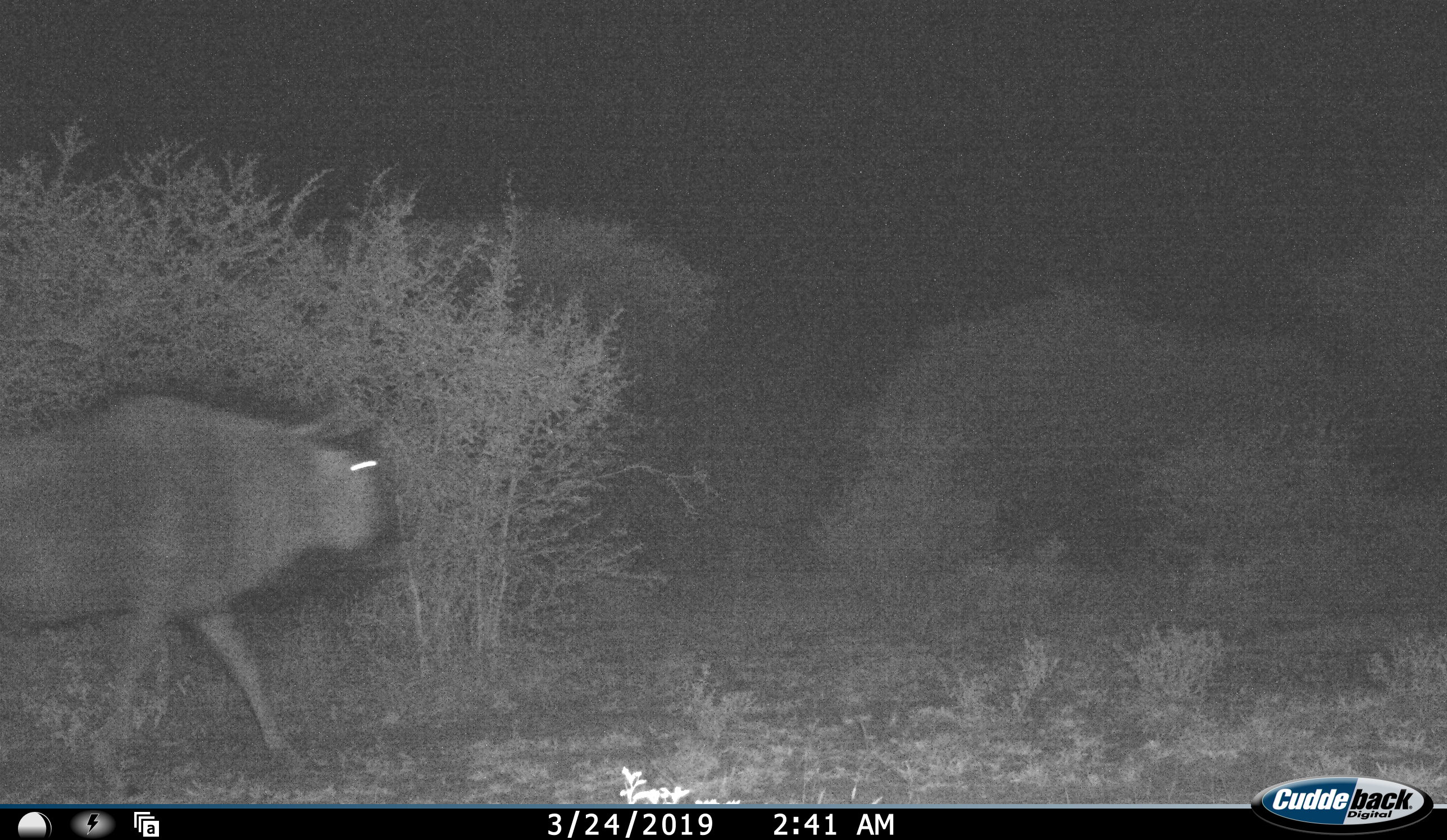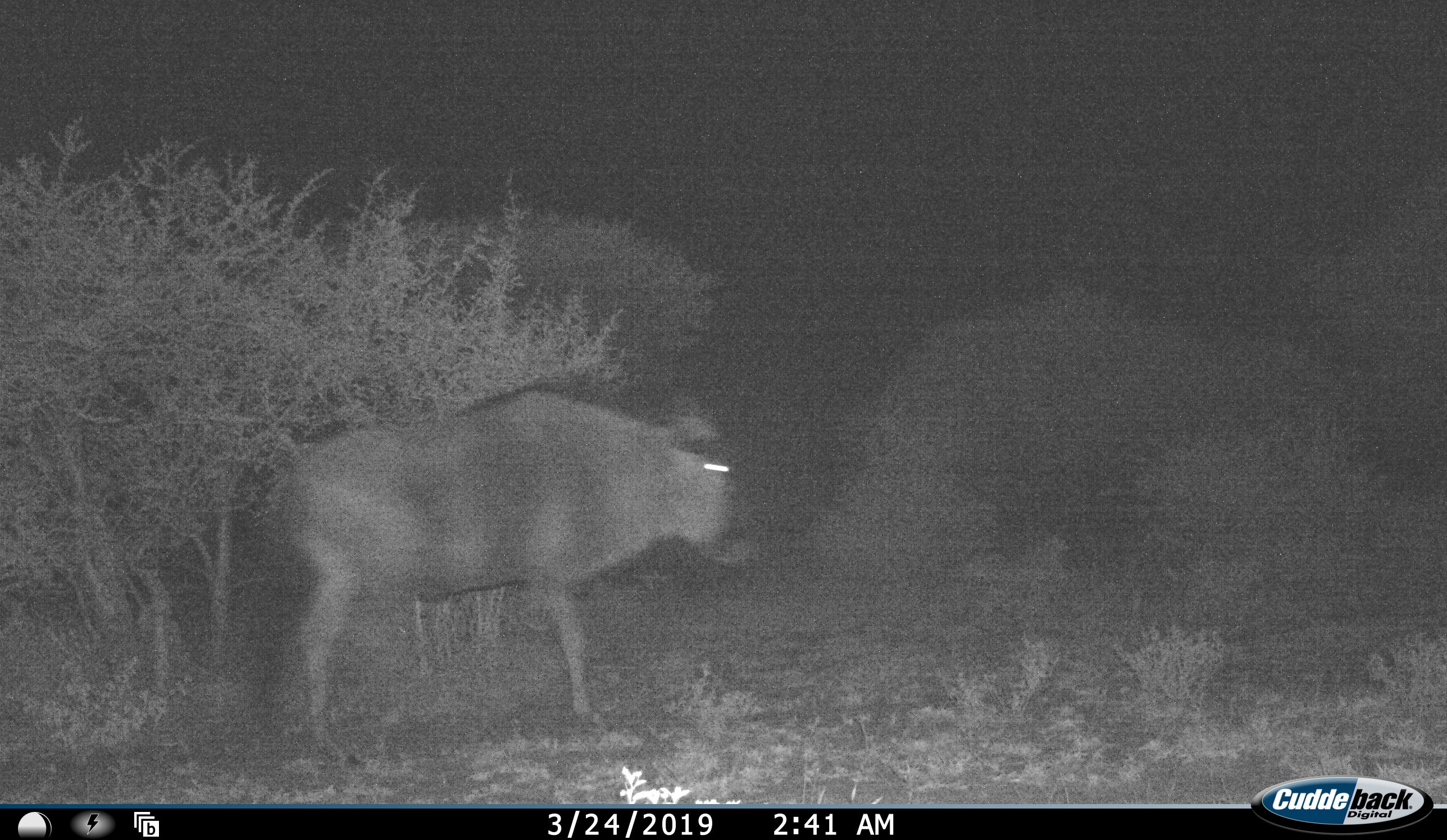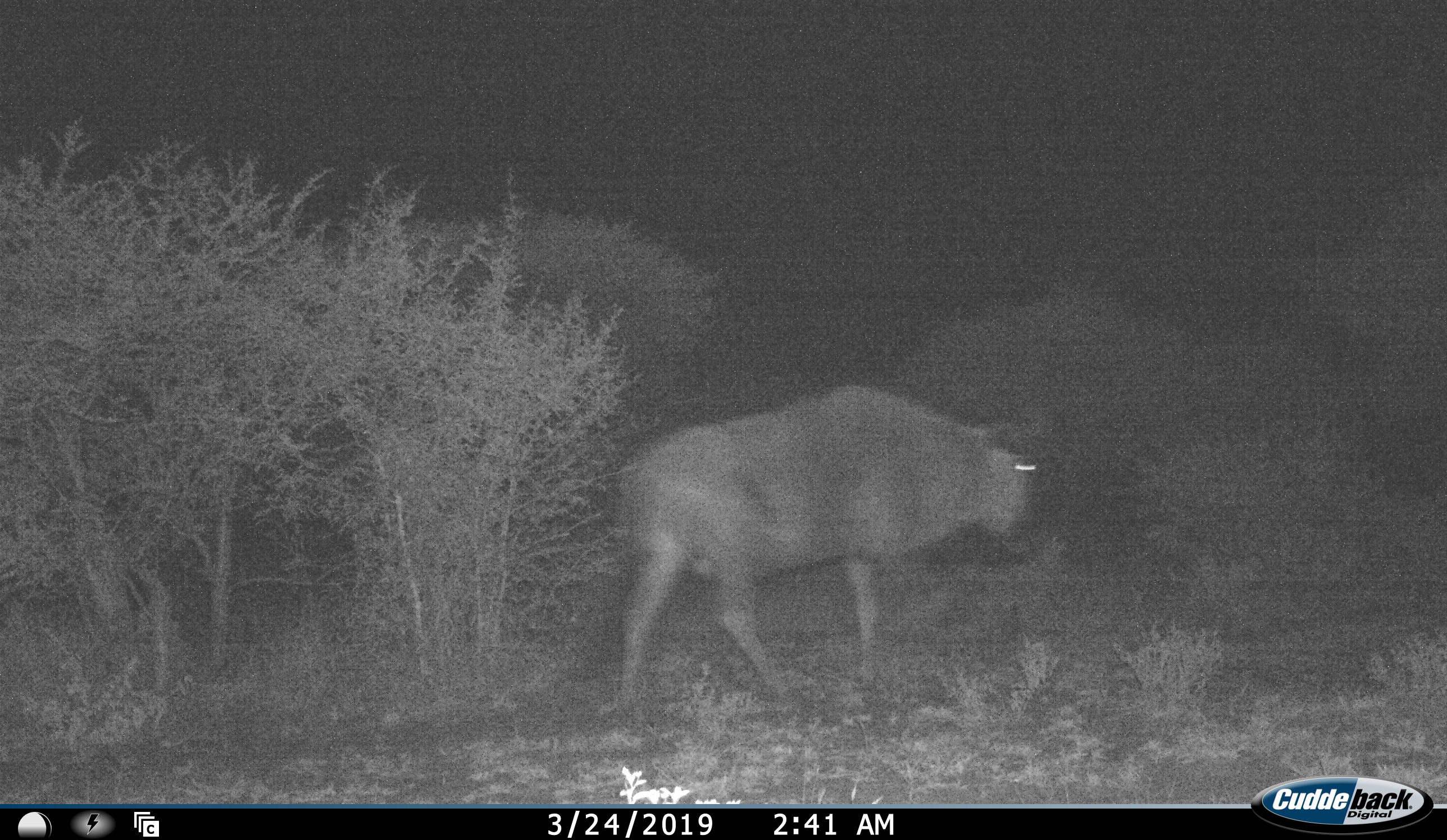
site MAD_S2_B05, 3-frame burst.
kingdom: Animalia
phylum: Chordata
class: Mammalia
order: Artiodactyla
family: Bovidae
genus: Connochaetes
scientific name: Connochaetes taurinus taurinus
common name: blue wildebeest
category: wildebeestblue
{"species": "wildebeestblue (blue wildebeest) (Connochaetes taurinus taurinus)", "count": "1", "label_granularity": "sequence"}